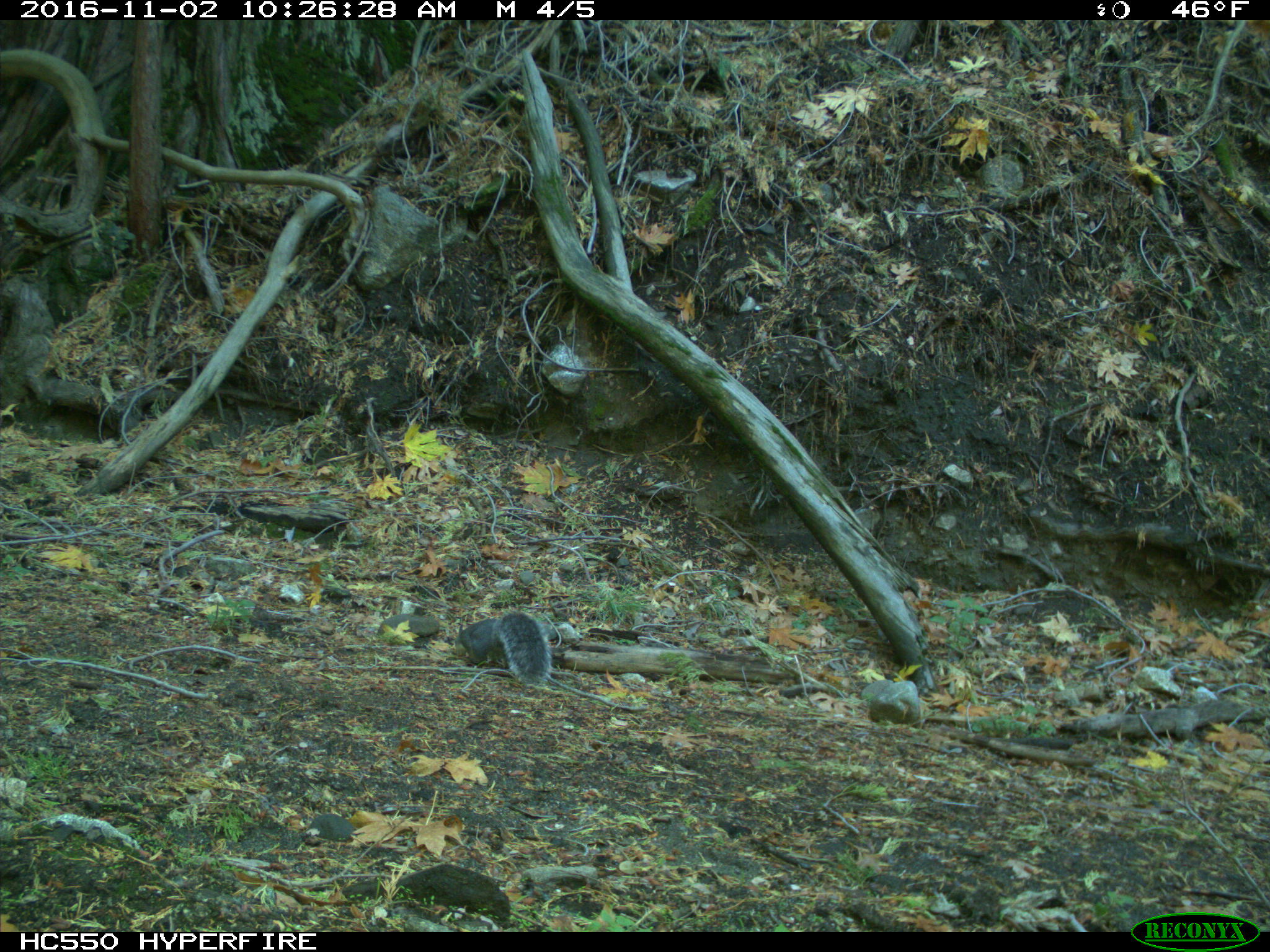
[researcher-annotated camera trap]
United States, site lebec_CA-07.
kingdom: Animalia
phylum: Chordata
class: Mammalia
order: Rodentia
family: Sciuridae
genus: Sciurus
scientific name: Sciurus carolinensis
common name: eastern gray squirrel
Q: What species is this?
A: Sciurus carolinensis (eastern gray squirrel).